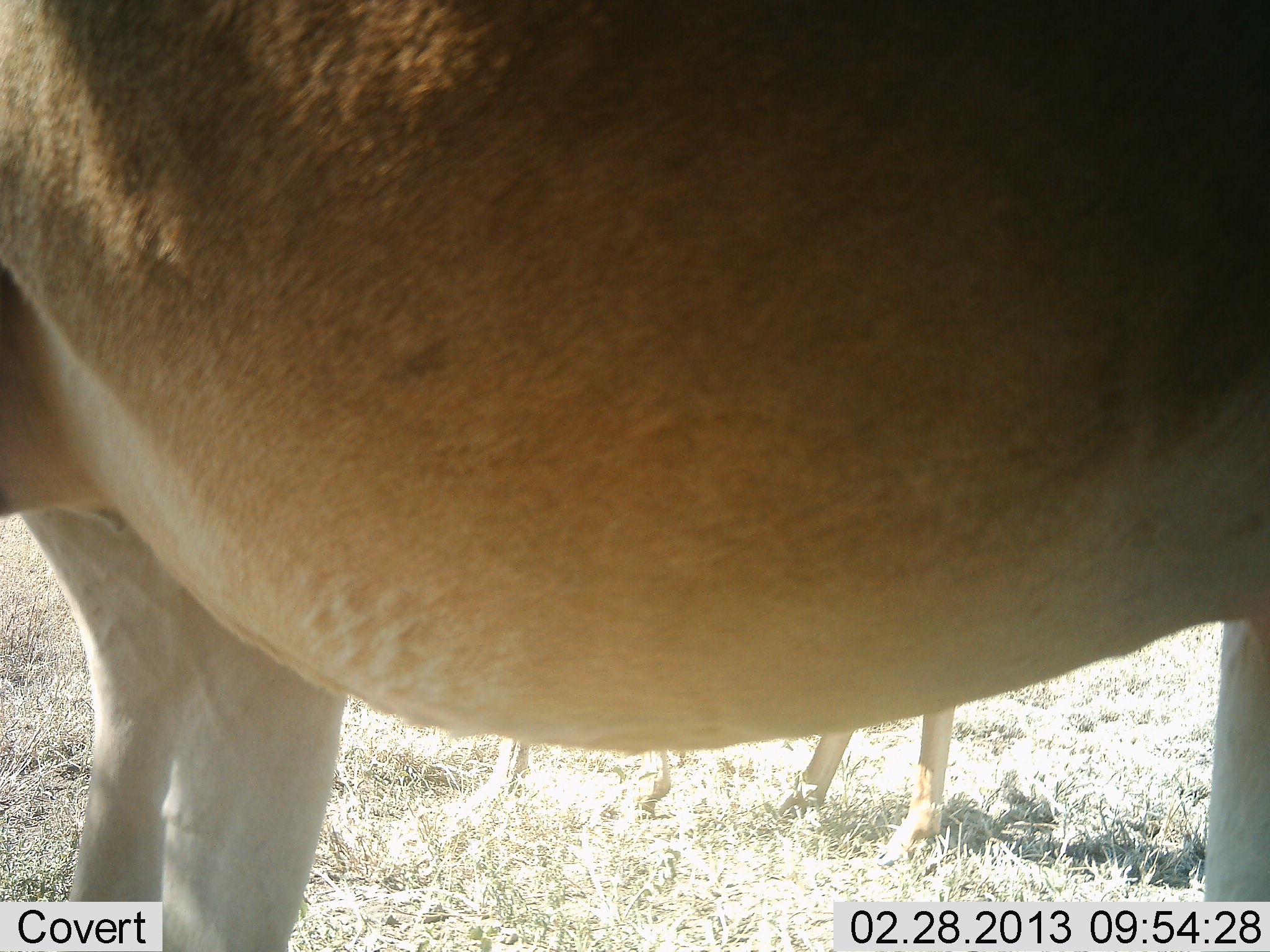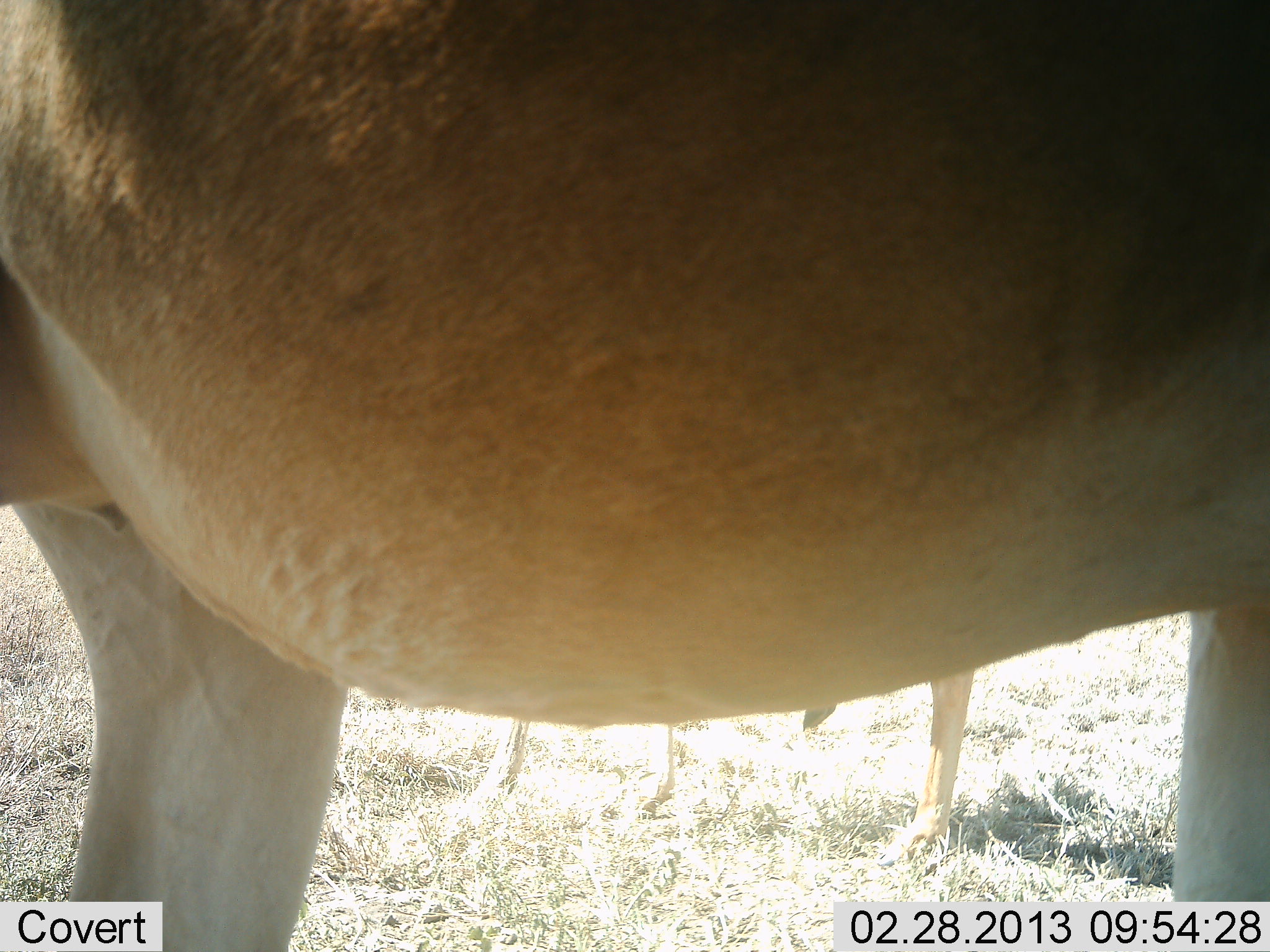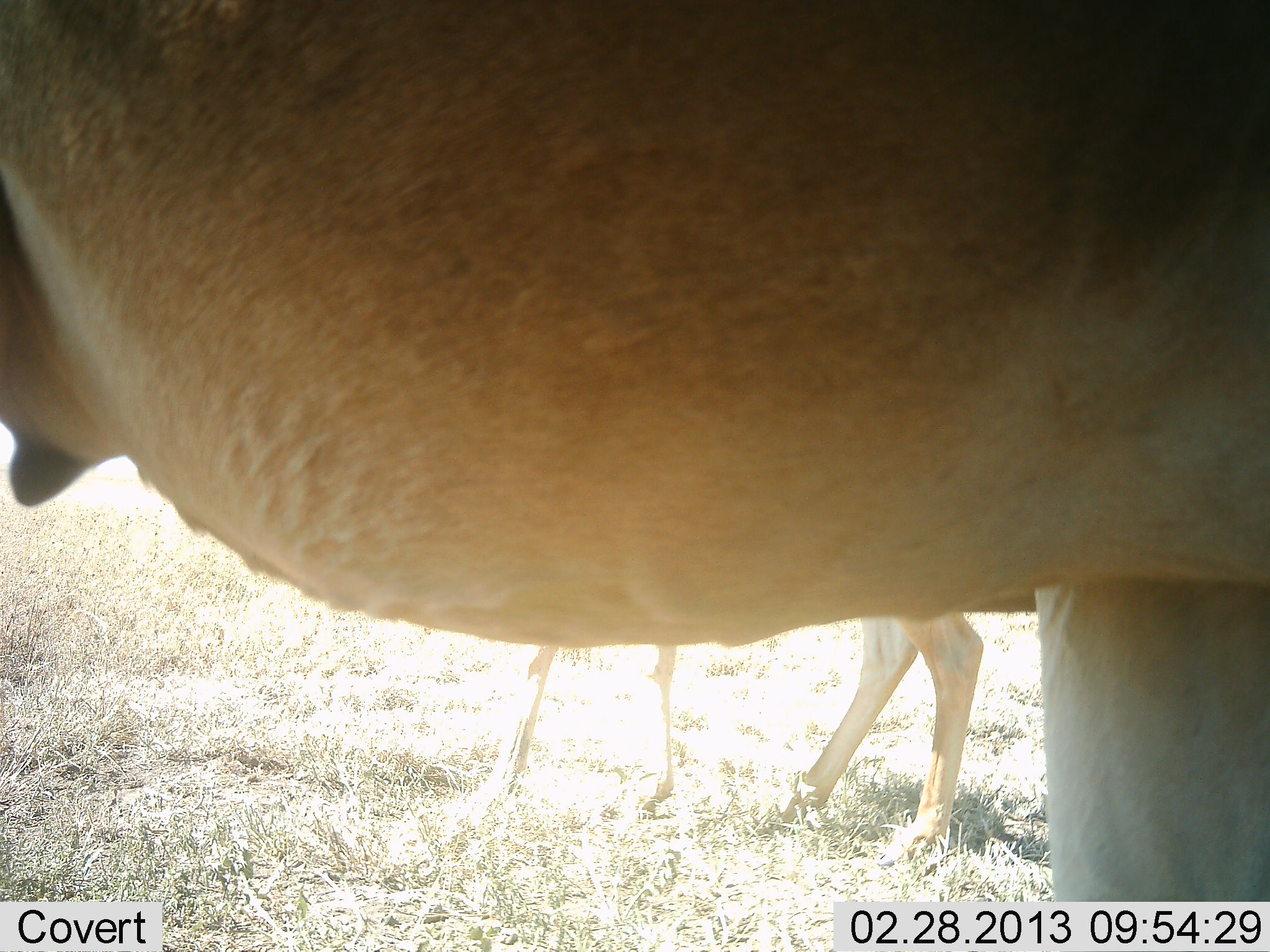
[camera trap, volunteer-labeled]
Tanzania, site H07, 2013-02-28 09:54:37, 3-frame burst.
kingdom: Animalia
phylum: Chordata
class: Mammalia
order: Artiodactyla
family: Bovidae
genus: Alcelaphus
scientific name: Alcelaphus buselaphus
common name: hartebeest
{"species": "hartebeest (Alcelaphus buselaphus)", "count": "2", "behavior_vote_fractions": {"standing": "92%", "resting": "0%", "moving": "8%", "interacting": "0%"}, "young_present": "0%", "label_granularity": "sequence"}